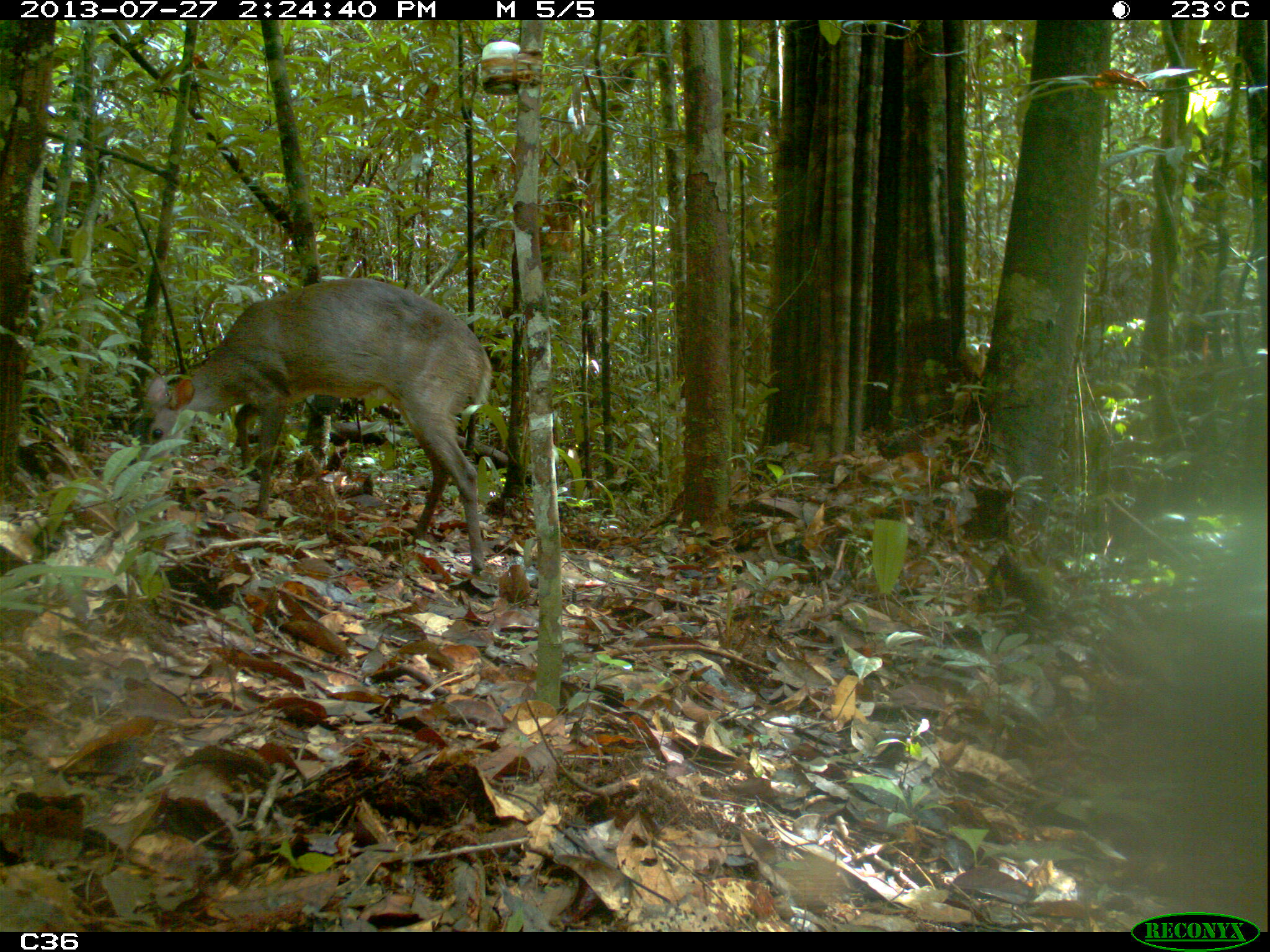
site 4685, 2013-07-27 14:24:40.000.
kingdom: Animalia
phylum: Chordata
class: Mammalia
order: Artiodactyla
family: Cervidae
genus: Mazama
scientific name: Mazama gouazoubira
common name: gray brocket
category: mazama gouazaoubira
Mazama gouazaoubira (gray brocket) (Mazama gouazoubira), count 1, age adult.